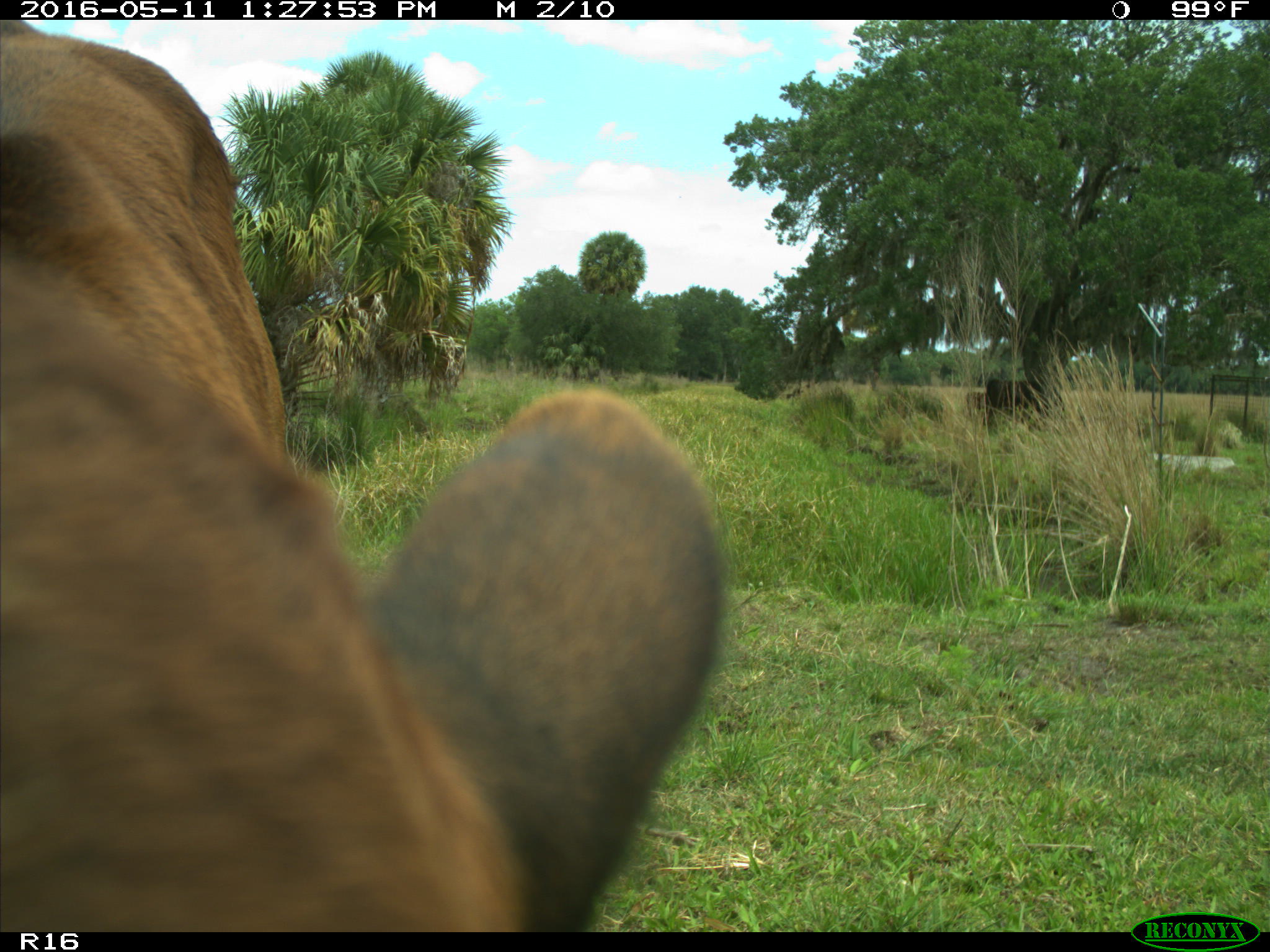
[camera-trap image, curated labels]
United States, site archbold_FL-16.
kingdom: Animalia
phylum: Chordata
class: Mammalia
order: Artiodactyla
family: Bovidae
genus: Bos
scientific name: Bos taurus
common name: domestic cow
Bos taurus (domestic cow).